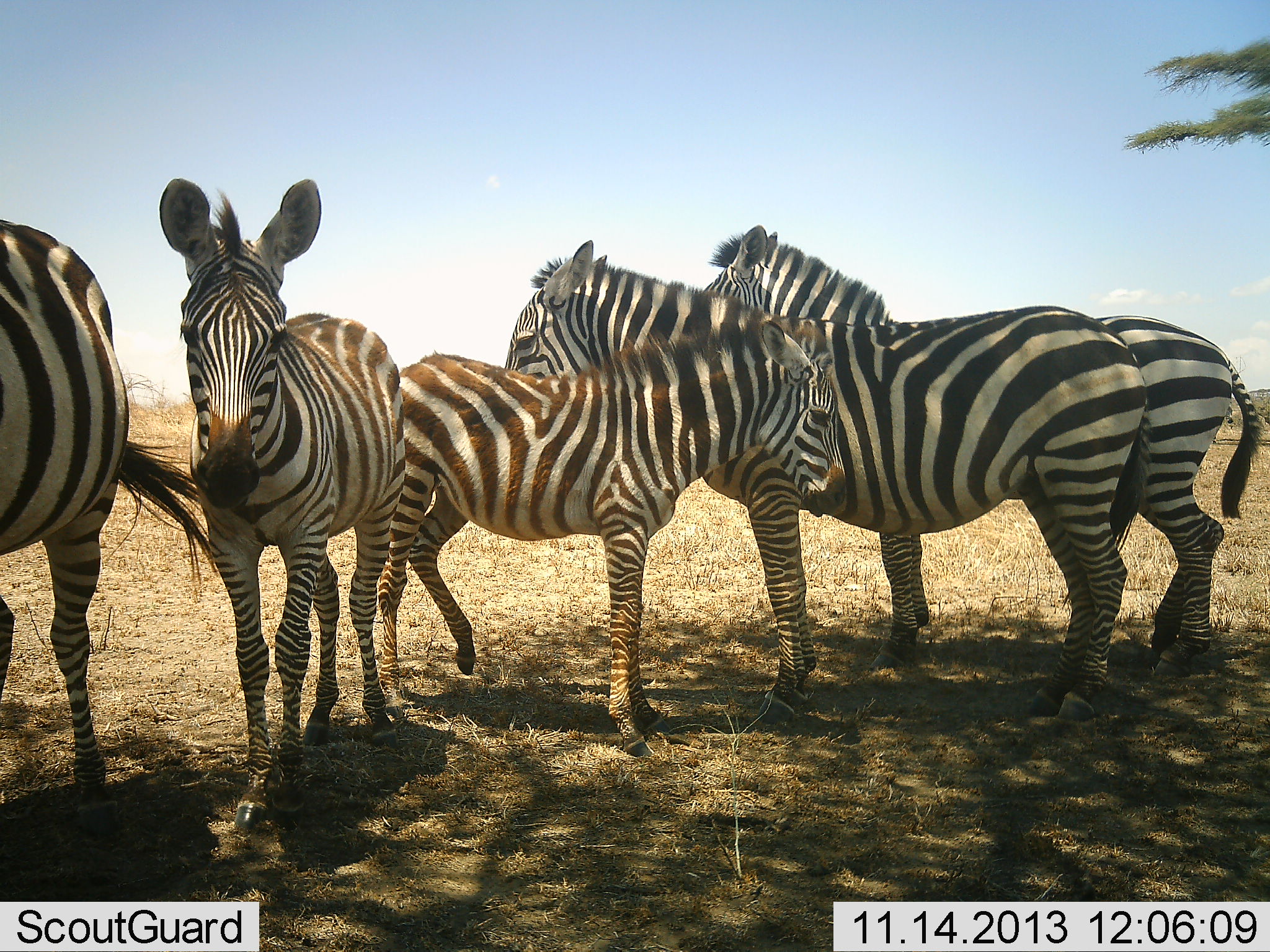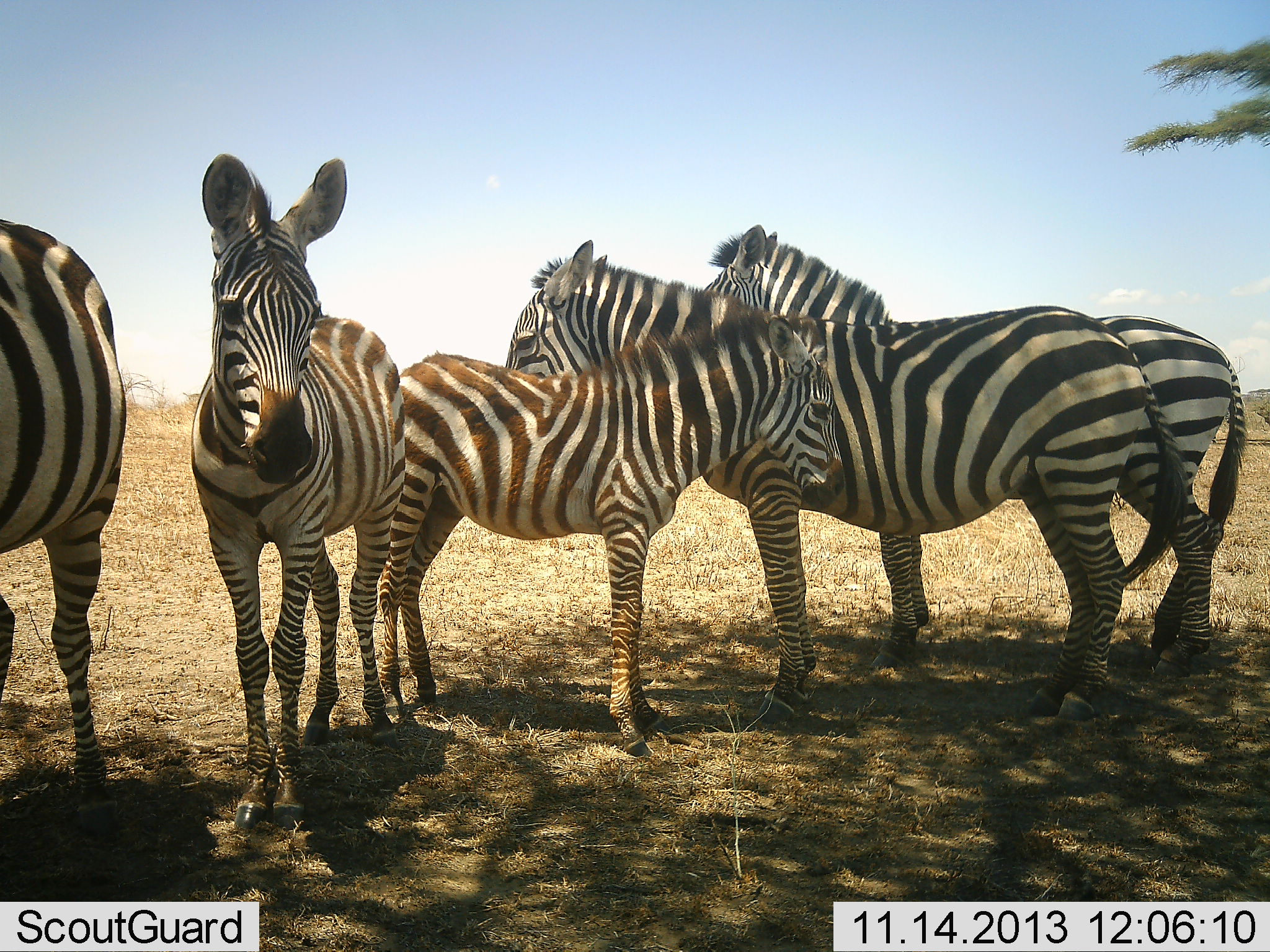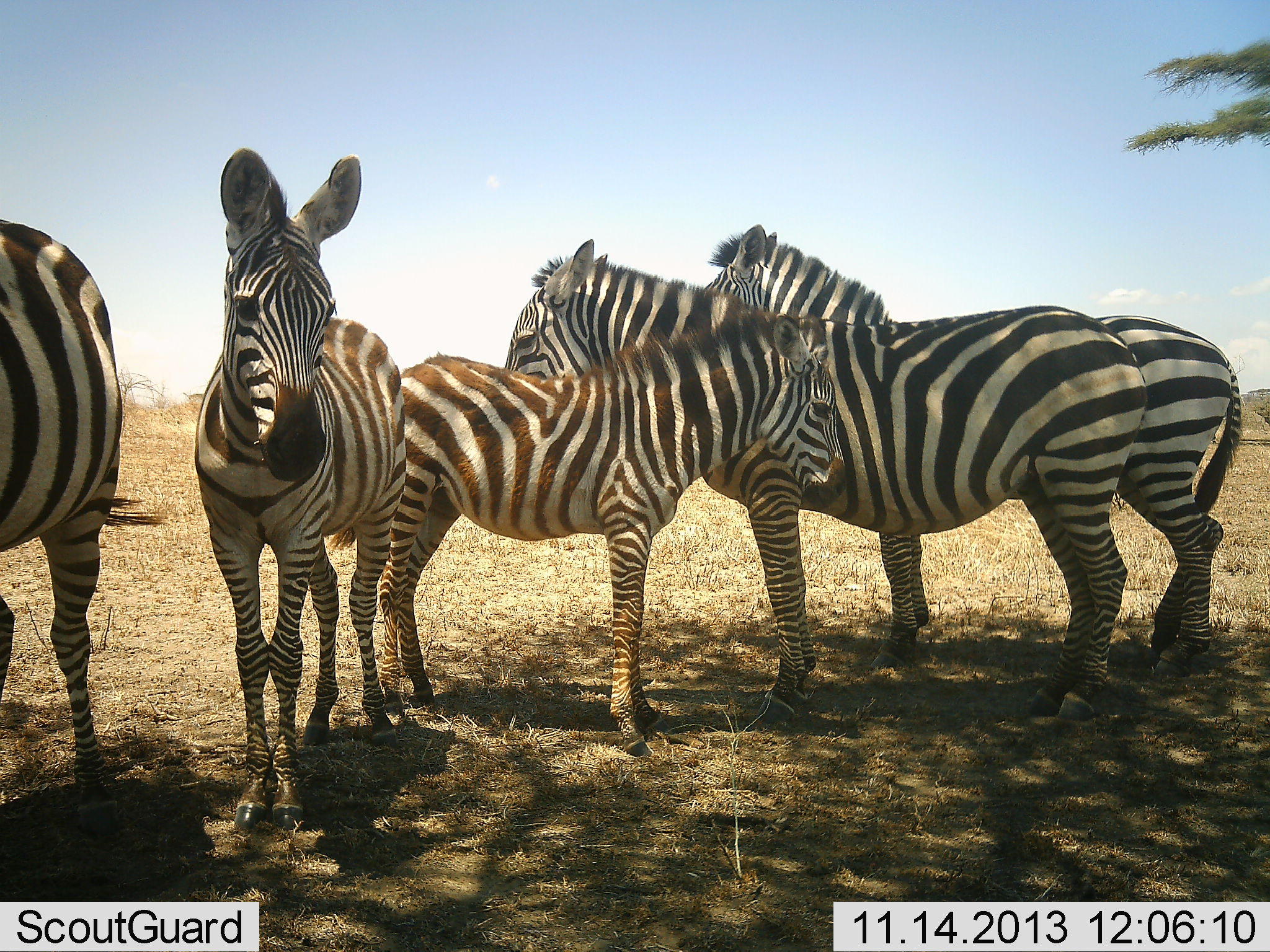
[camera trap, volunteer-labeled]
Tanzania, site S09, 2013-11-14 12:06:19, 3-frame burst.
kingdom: Animalia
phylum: Chordata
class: Mammalia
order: Perissodactyla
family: Equidae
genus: Equus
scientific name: Equus quagga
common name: plains zebra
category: zebra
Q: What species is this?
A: Zebra (plains zebra) (Equus quagga).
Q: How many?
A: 5.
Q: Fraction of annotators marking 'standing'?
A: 100%.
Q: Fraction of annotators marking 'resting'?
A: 0%.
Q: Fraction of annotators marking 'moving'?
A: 0%.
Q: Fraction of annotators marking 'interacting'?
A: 0%.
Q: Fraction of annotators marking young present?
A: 60%.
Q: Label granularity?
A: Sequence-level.